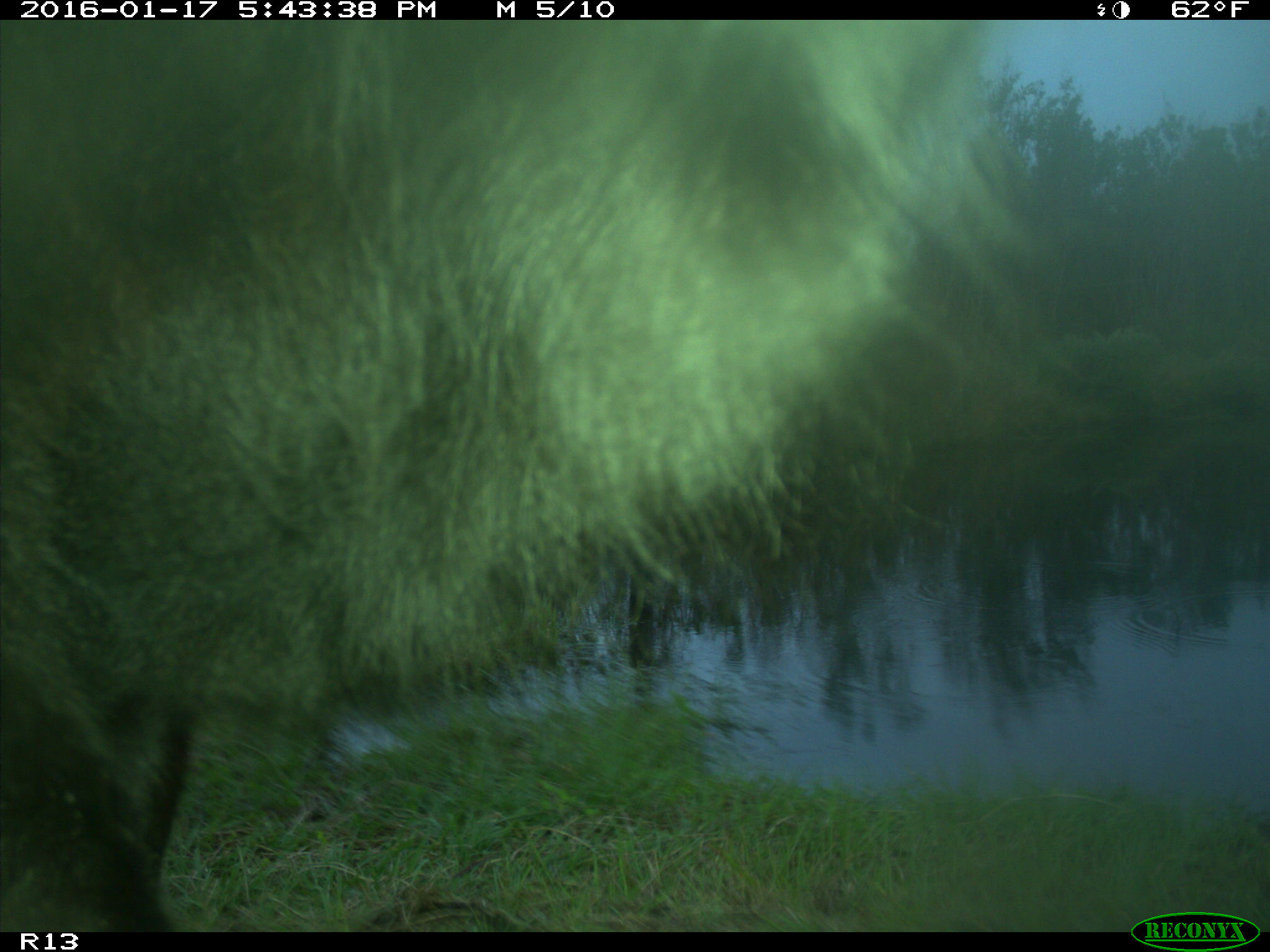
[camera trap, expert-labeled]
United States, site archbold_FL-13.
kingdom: Animalia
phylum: Chordata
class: Mammalia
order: Artiodactyla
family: Bovidae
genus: Bos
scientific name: Bos taurus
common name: domestic cow